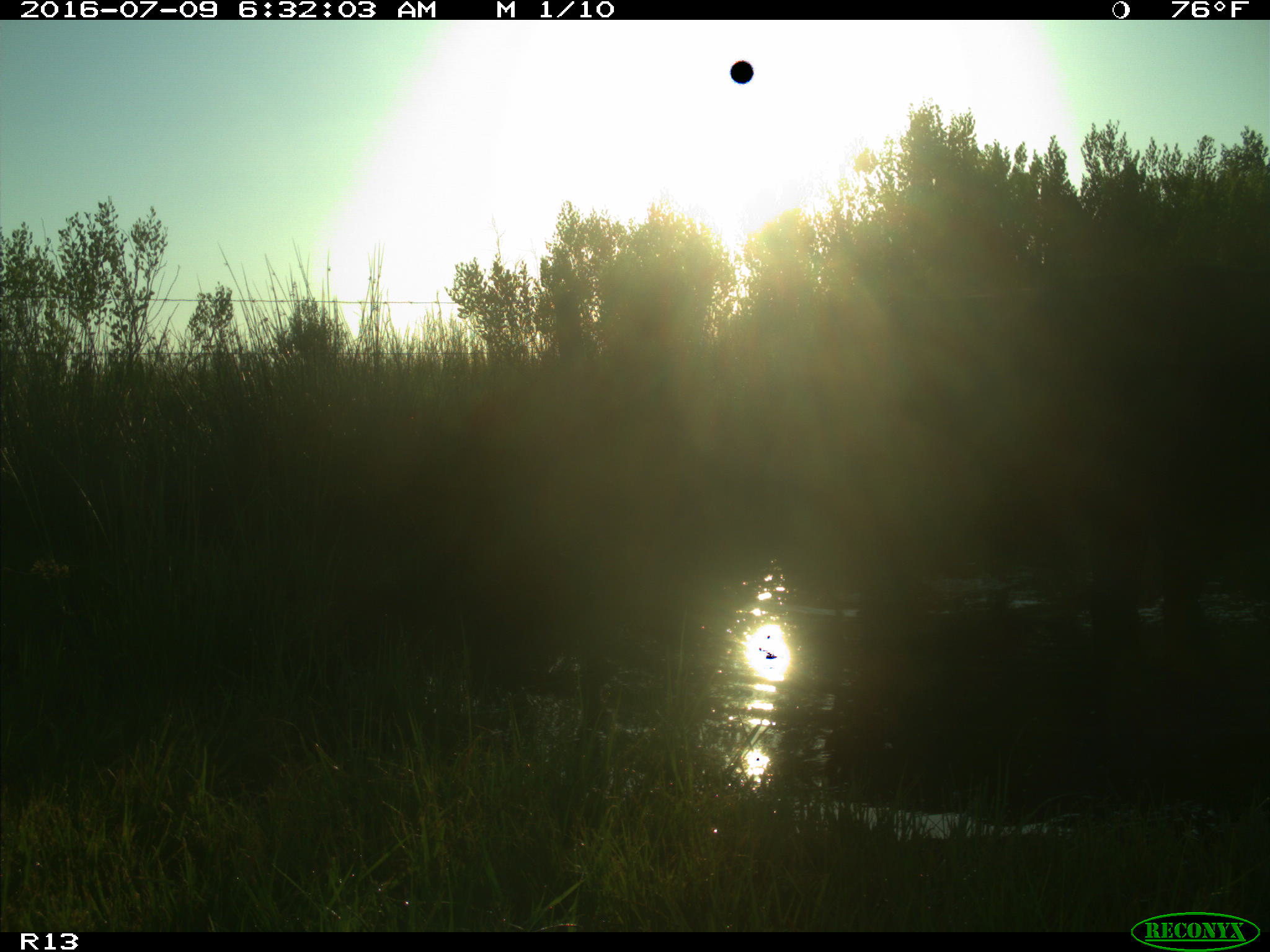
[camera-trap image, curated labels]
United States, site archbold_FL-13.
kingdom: Animalia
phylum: Chordata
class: Mammalia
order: Artiodactyla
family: Bovidae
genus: Bos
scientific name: Bos taurus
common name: domestic cow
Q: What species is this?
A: Bos taurus (domestic cow).